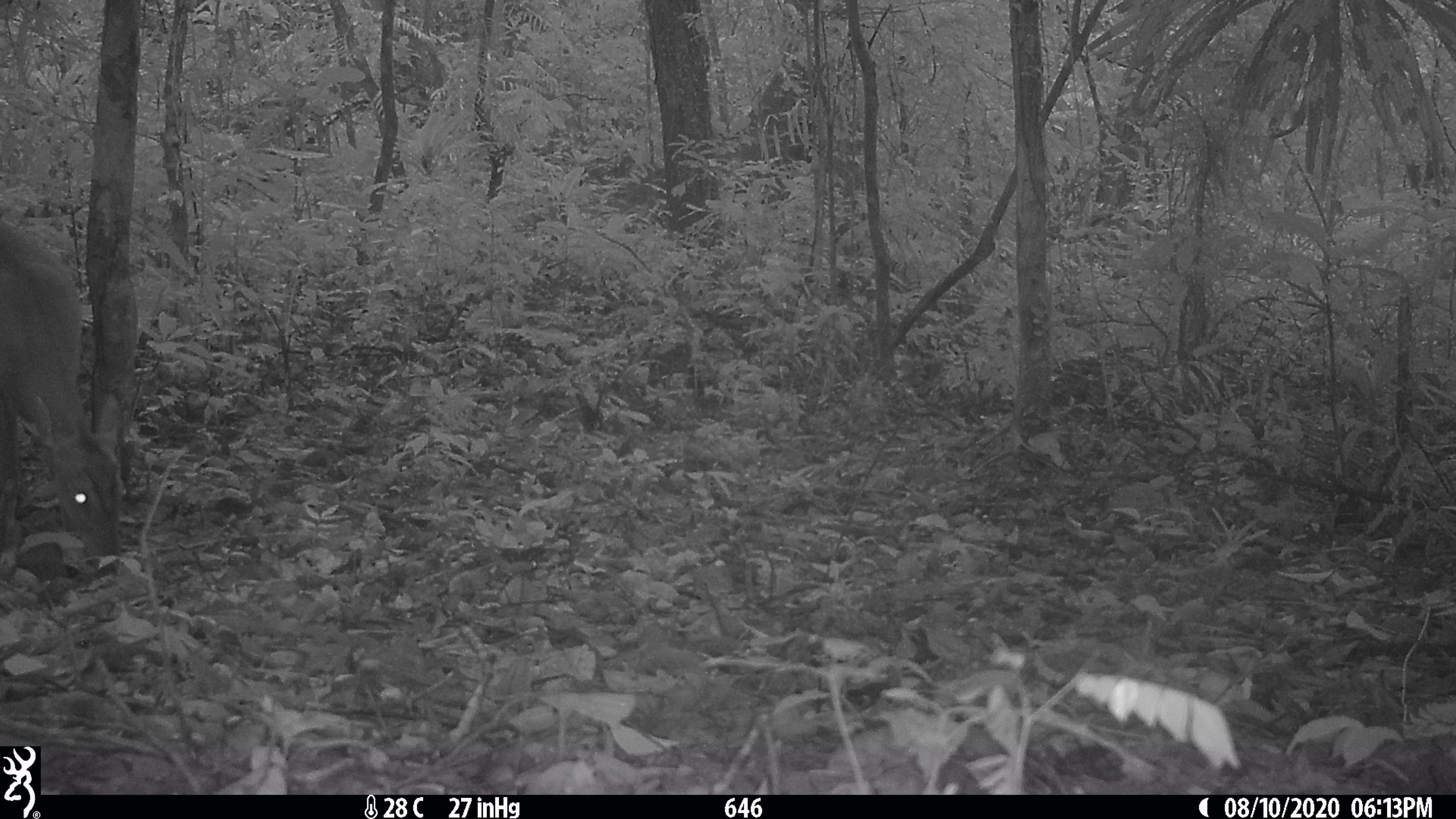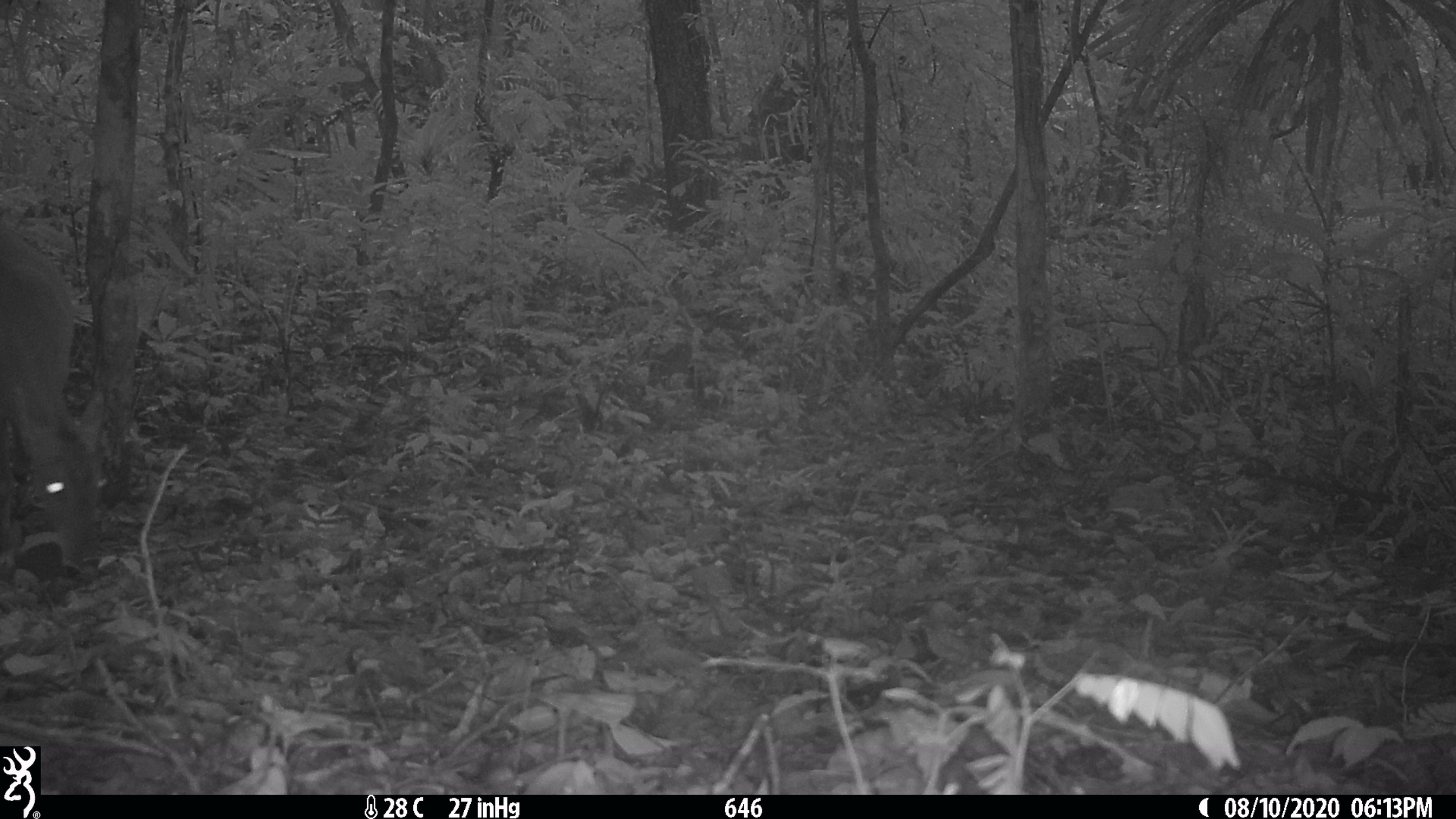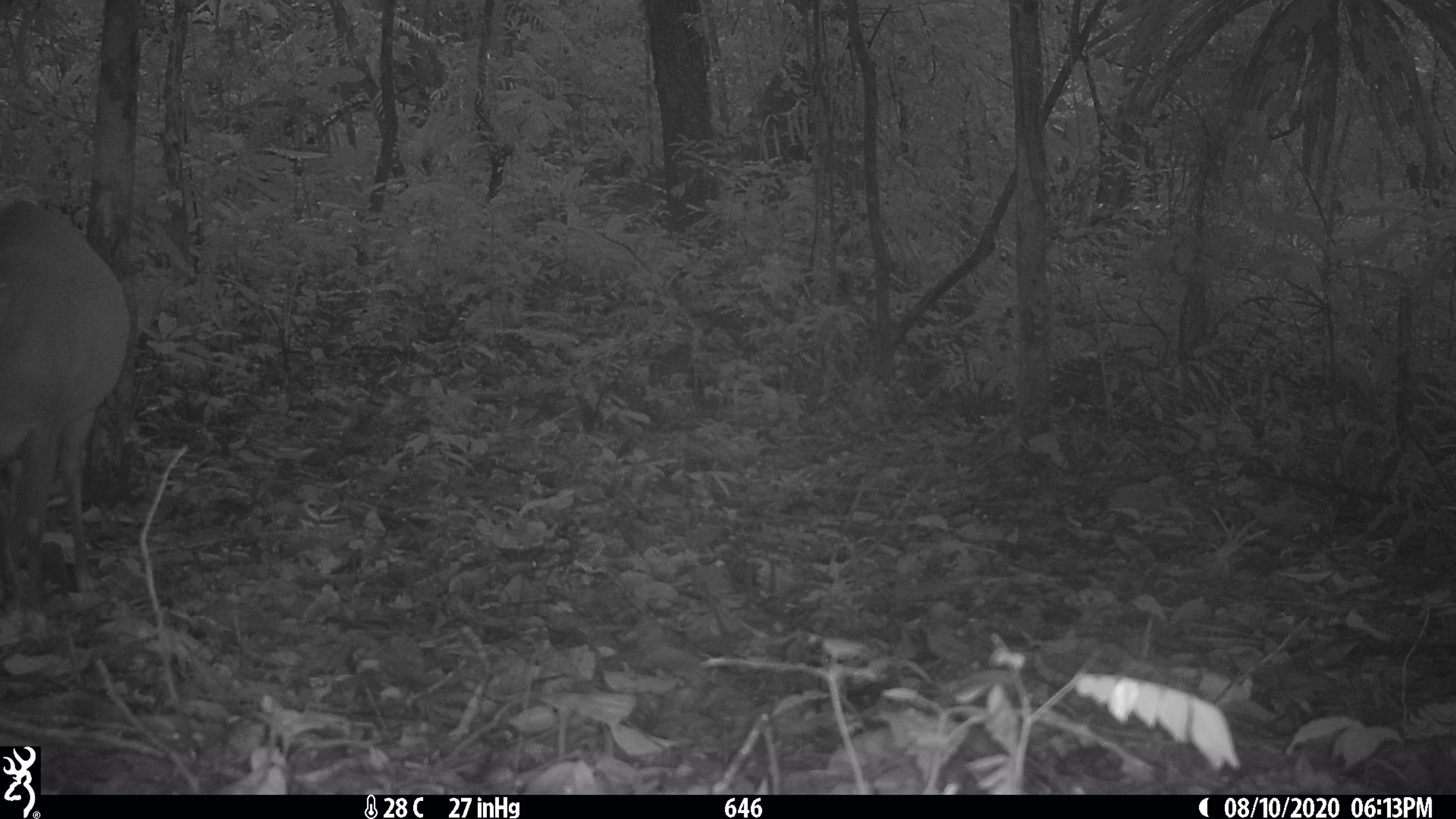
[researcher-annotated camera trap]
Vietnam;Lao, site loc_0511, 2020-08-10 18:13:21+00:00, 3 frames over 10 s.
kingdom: Animalia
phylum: Chordata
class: Mammalia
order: Artiodactyla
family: Cervidae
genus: Muntiacus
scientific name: Muntiacus vuquangensis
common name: large-antlered muntjac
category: large antlered muntjac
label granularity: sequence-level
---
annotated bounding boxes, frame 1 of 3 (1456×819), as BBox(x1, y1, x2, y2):
large antlered muntjac: BBox(0, 210, 134, 564)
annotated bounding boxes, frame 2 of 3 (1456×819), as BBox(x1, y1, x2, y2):
large antlered muntjac: BBox(0, 225, 113, 564)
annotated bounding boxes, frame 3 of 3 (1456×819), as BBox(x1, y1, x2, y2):
large antlered muntjac: BBox(0, 199, 131, 635)